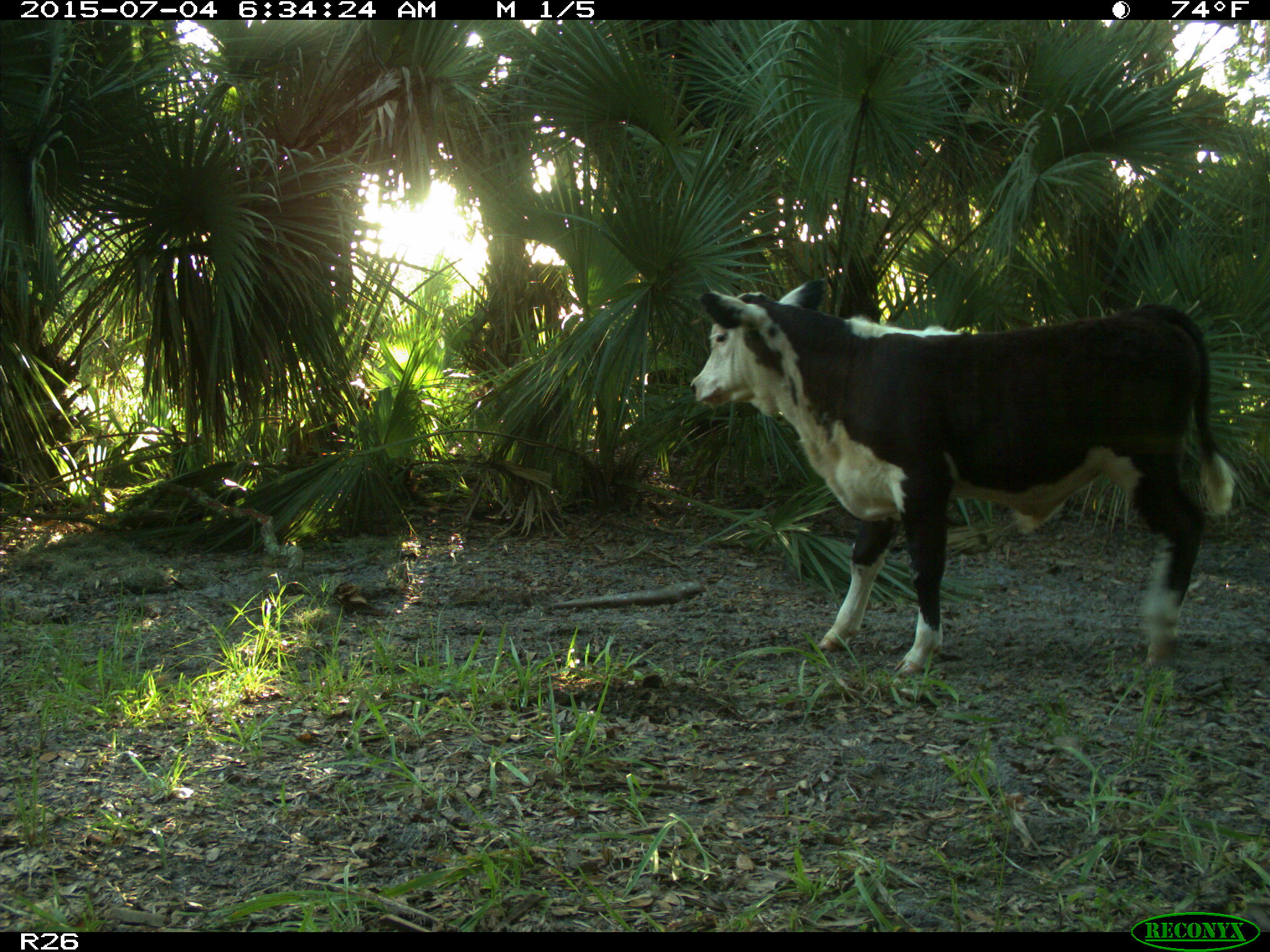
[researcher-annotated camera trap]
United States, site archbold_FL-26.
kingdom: Animalia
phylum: Chordata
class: Mammalia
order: Artiodactyla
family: Bovidae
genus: Bos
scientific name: Bos taurus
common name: domestic cow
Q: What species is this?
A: Bos taurus (domestic cow).